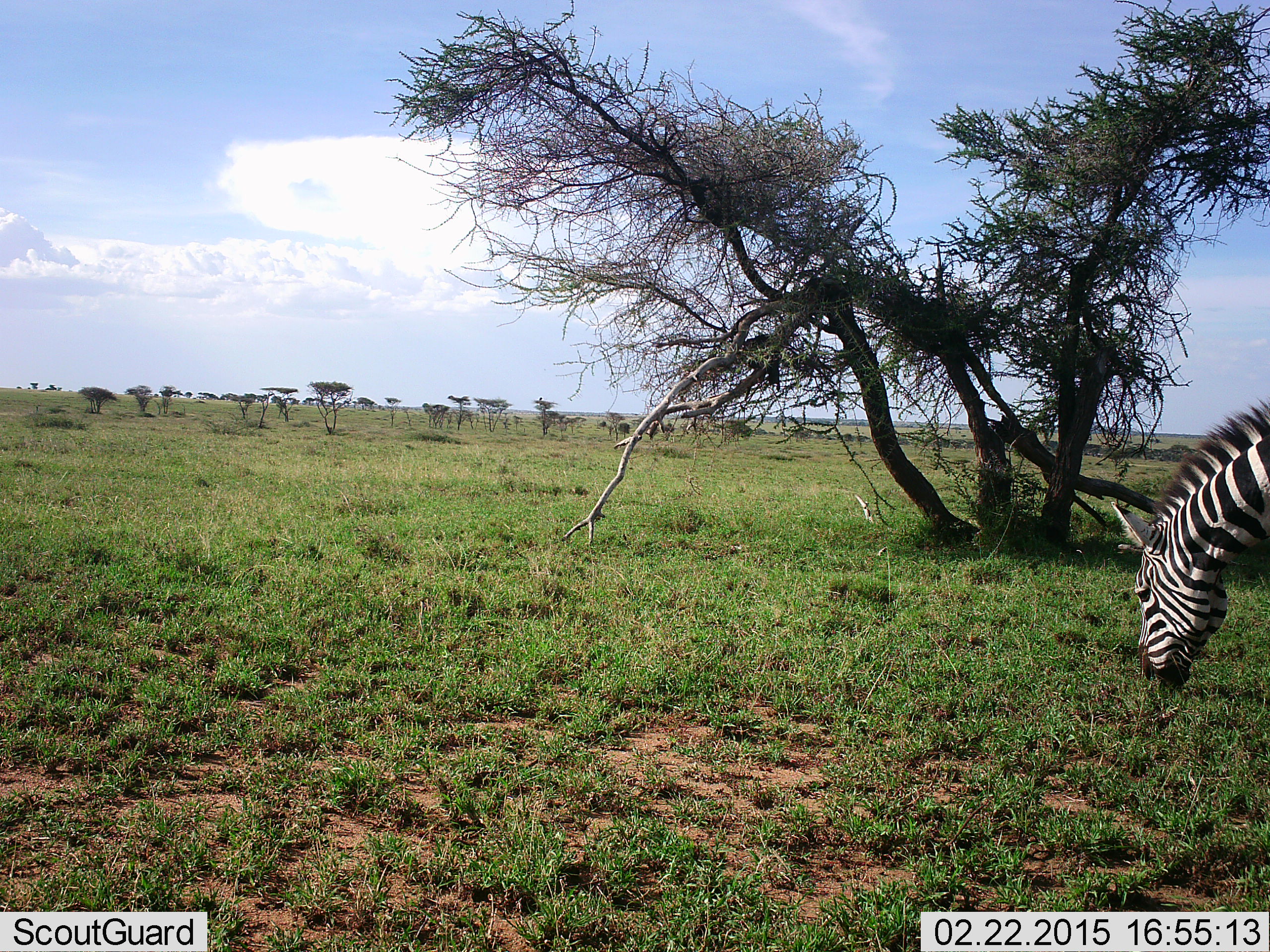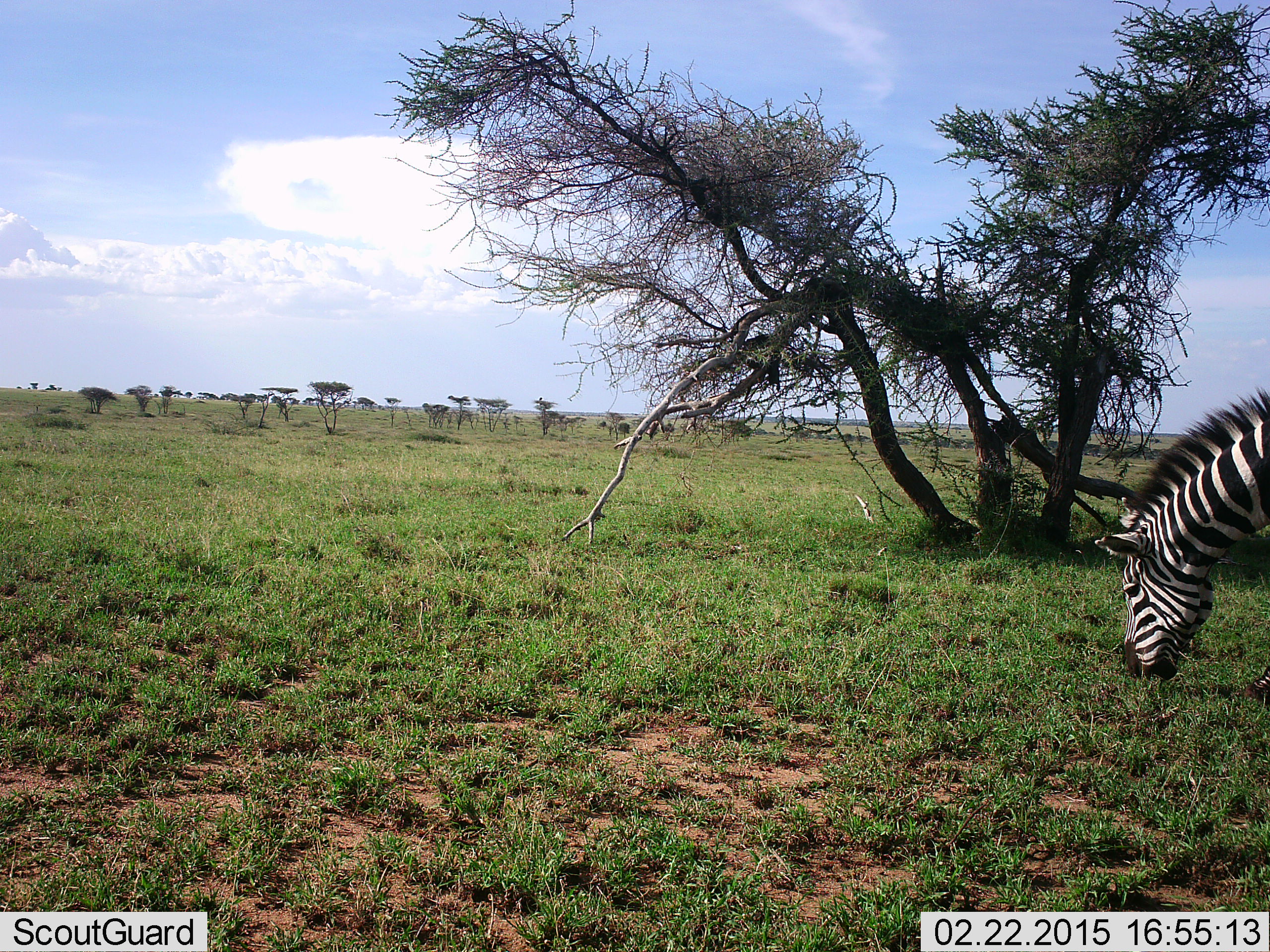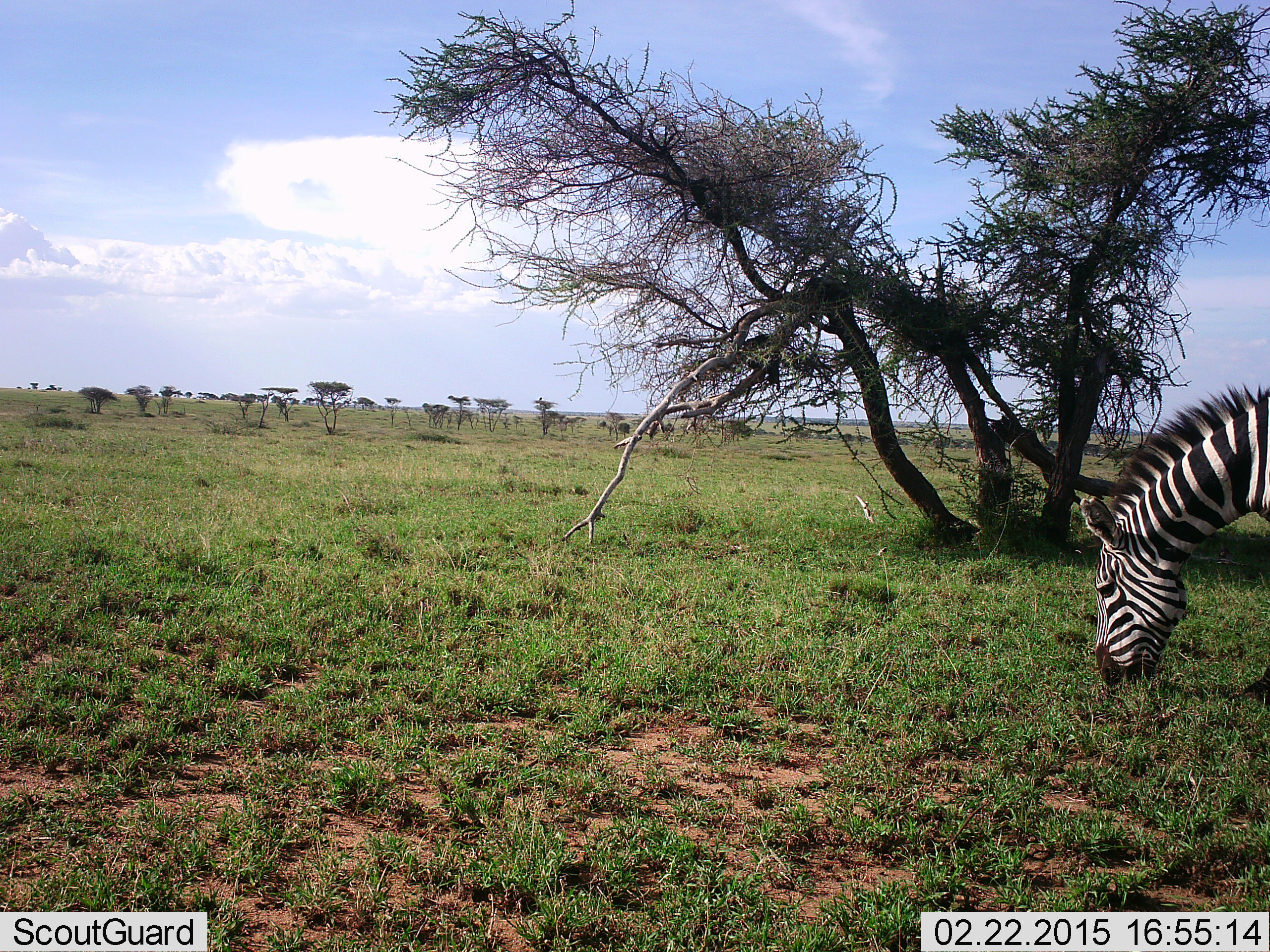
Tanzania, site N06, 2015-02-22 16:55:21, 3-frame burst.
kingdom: Animalia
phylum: Chordata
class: Mammalia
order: Perissodactyla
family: Equidae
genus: Equus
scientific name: Equus quagga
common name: plains zebra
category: zebra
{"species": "zebra (plains zebra) (Equus quagga)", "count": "1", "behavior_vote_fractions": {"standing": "0%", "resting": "0%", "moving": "0%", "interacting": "0%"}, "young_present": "0%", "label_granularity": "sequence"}